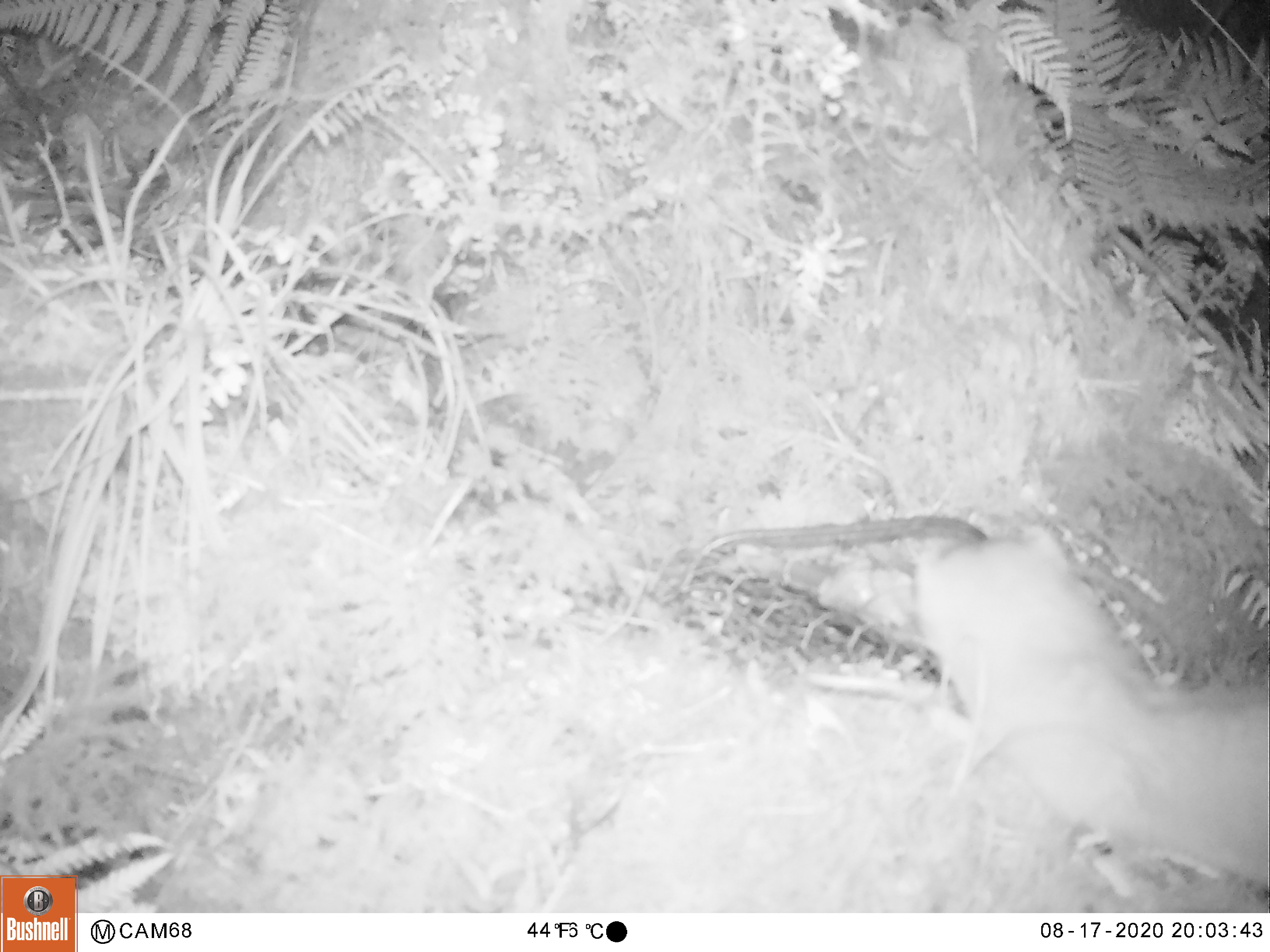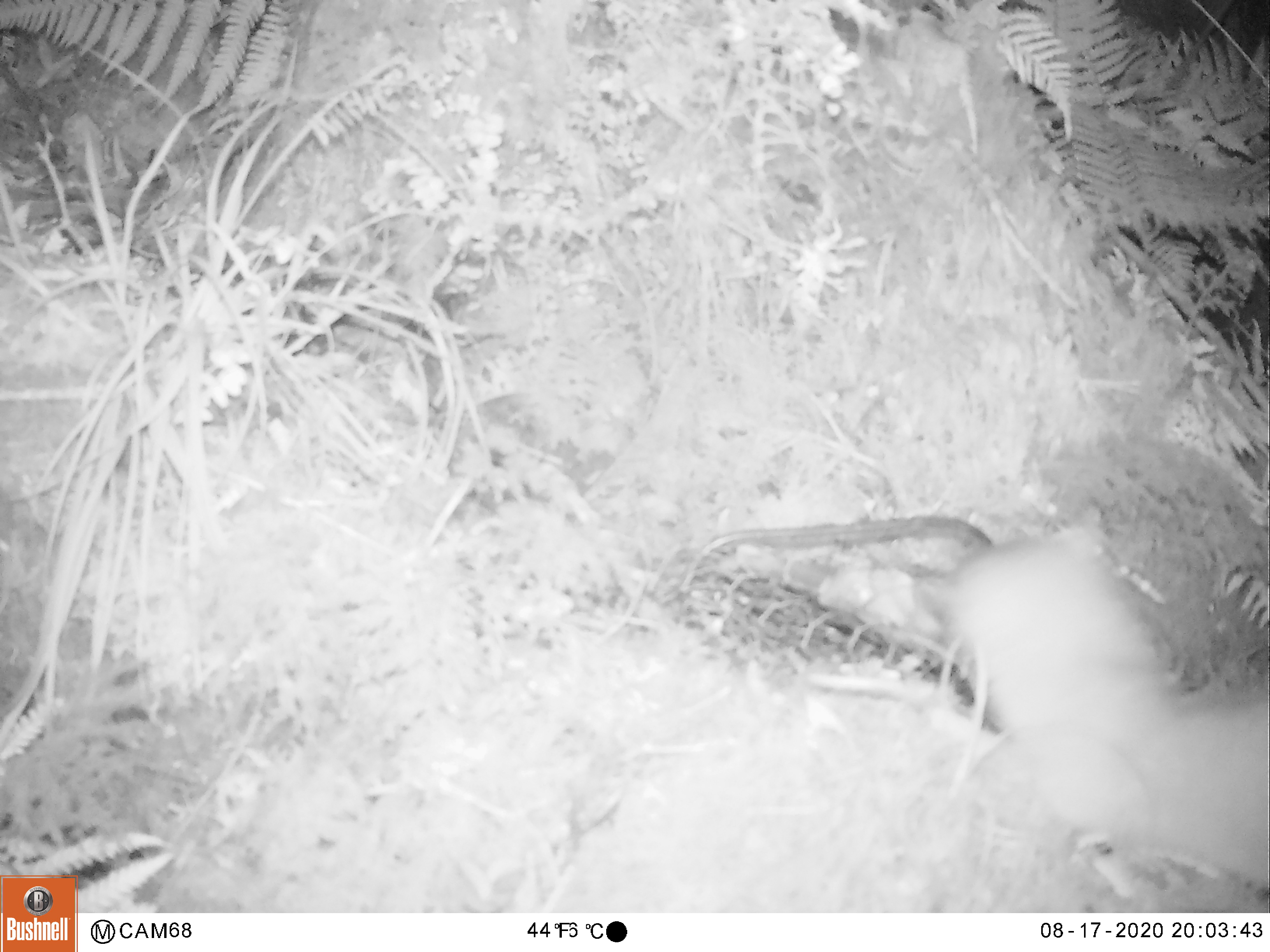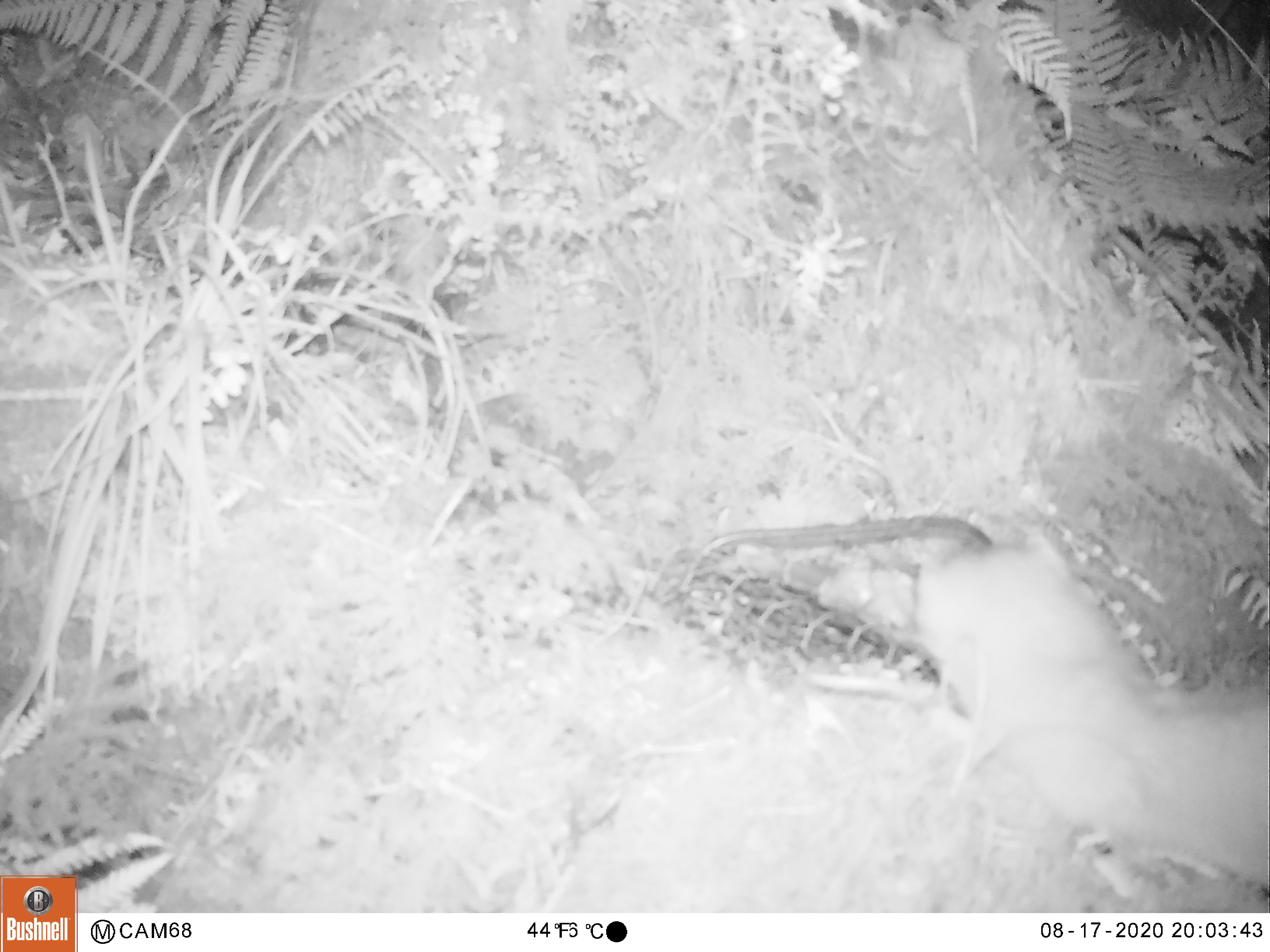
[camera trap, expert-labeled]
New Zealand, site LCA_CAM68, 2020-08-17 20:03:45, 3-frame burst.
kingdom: Animalia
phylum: Chordata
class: Mammalia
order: Carnivora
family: Mustelidae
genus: Mustela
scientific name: Mustela erminea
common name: stoat